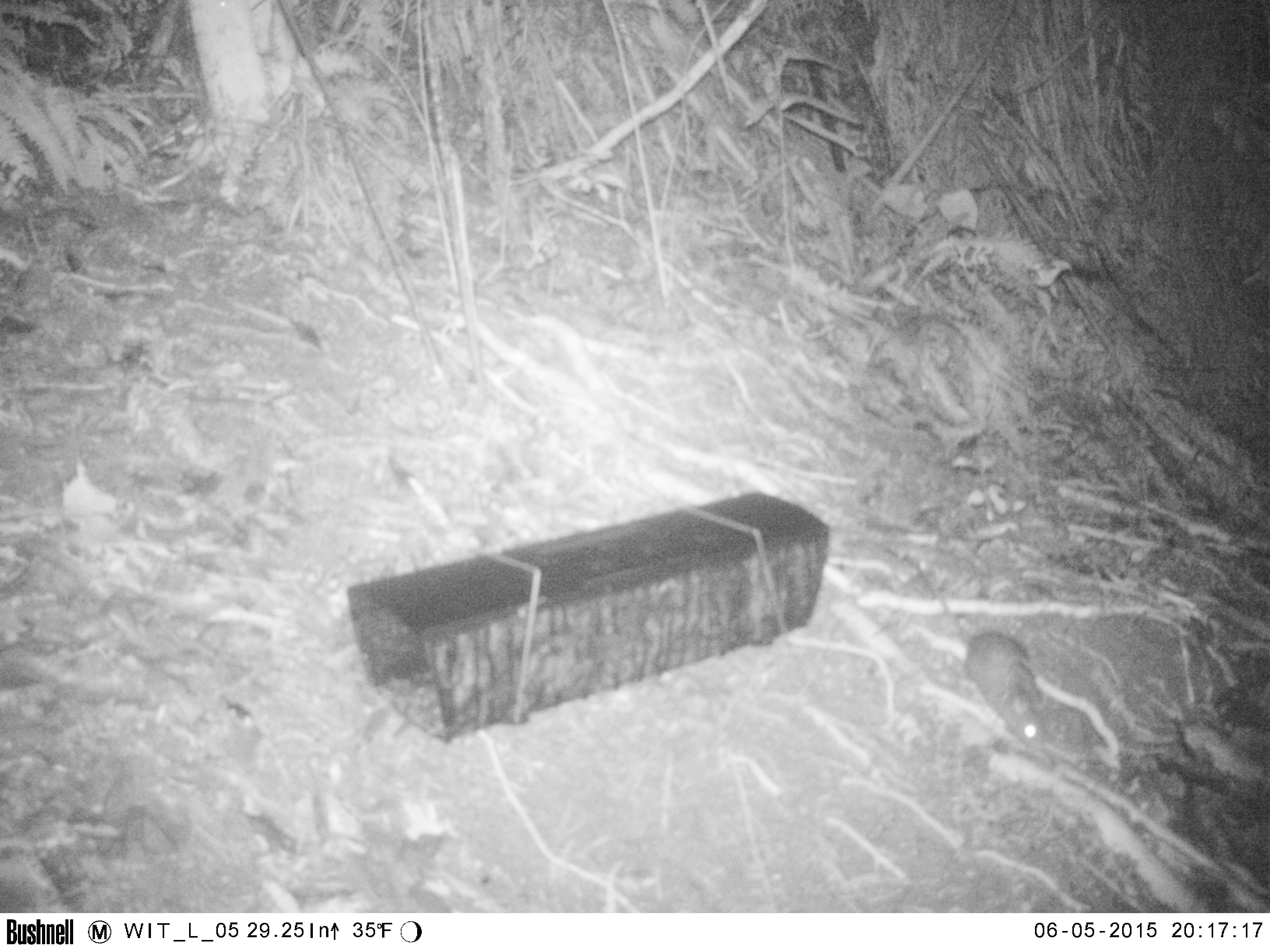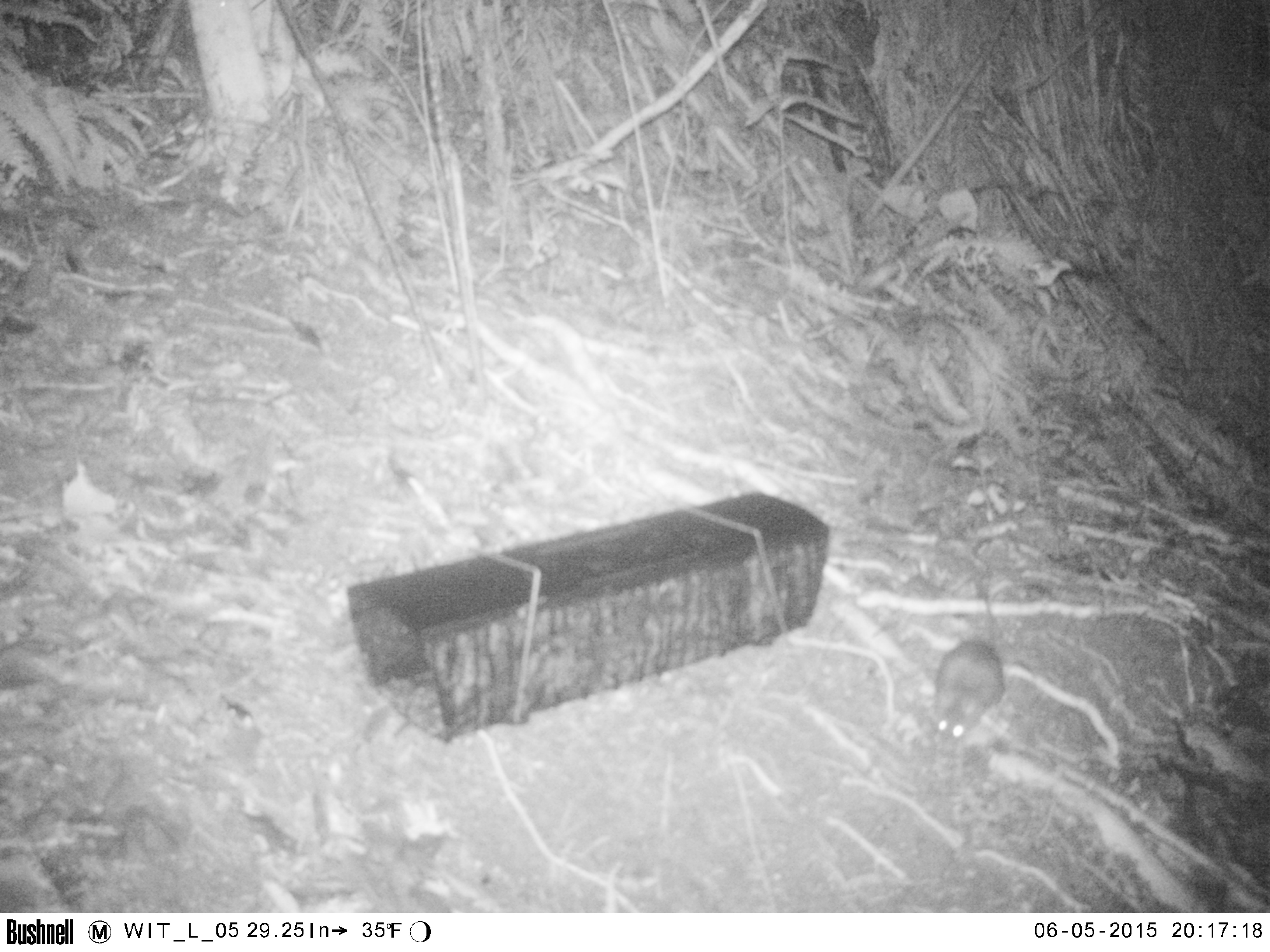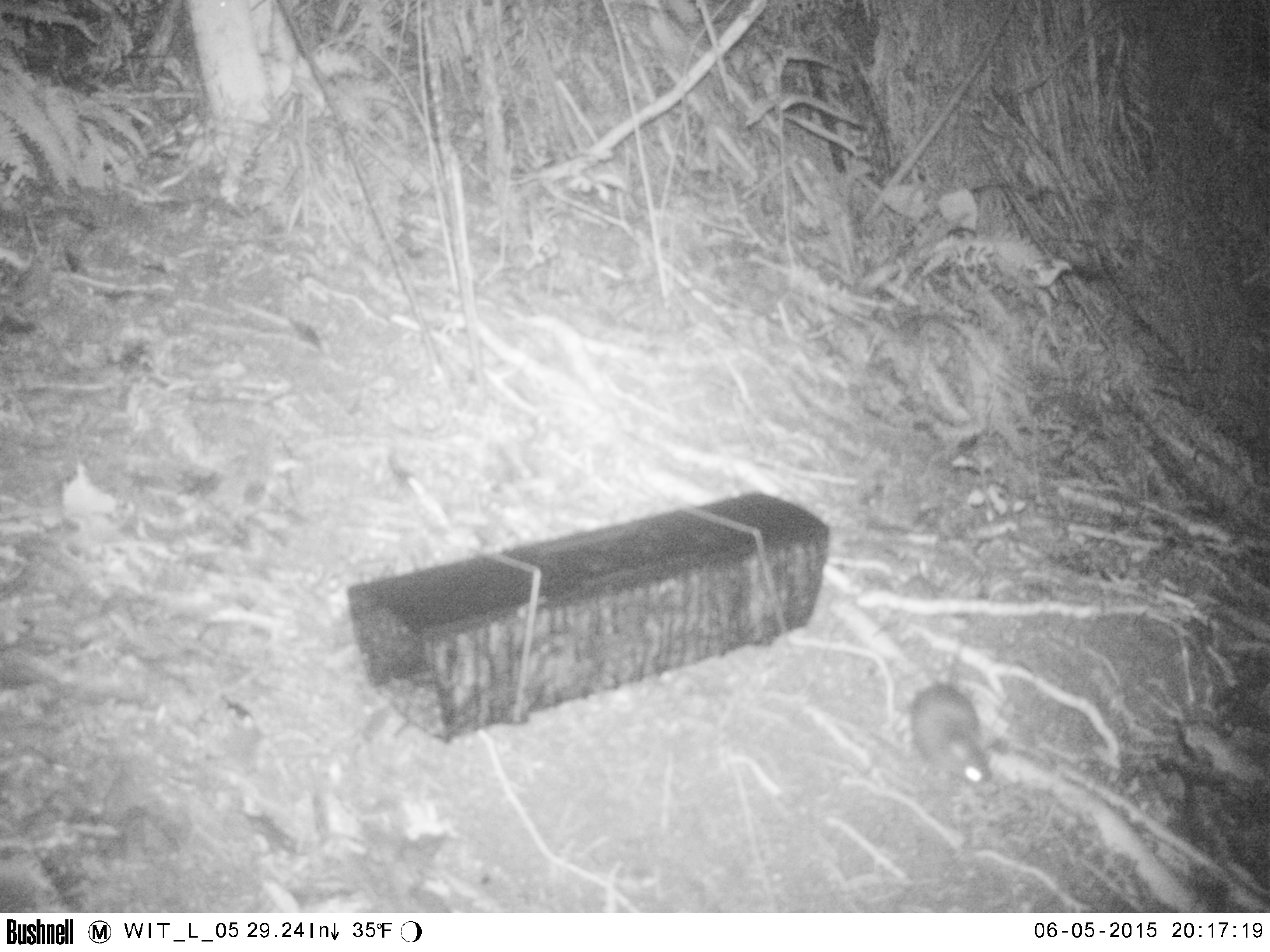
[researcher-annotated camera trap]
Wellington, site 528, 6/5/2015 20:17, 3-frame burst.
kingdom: Animalia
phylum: Chordata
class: Mammalia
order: Rodentia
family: Muridae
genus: Rattus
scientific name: Rattus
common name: rat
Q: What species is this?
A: Rat (Rattus).